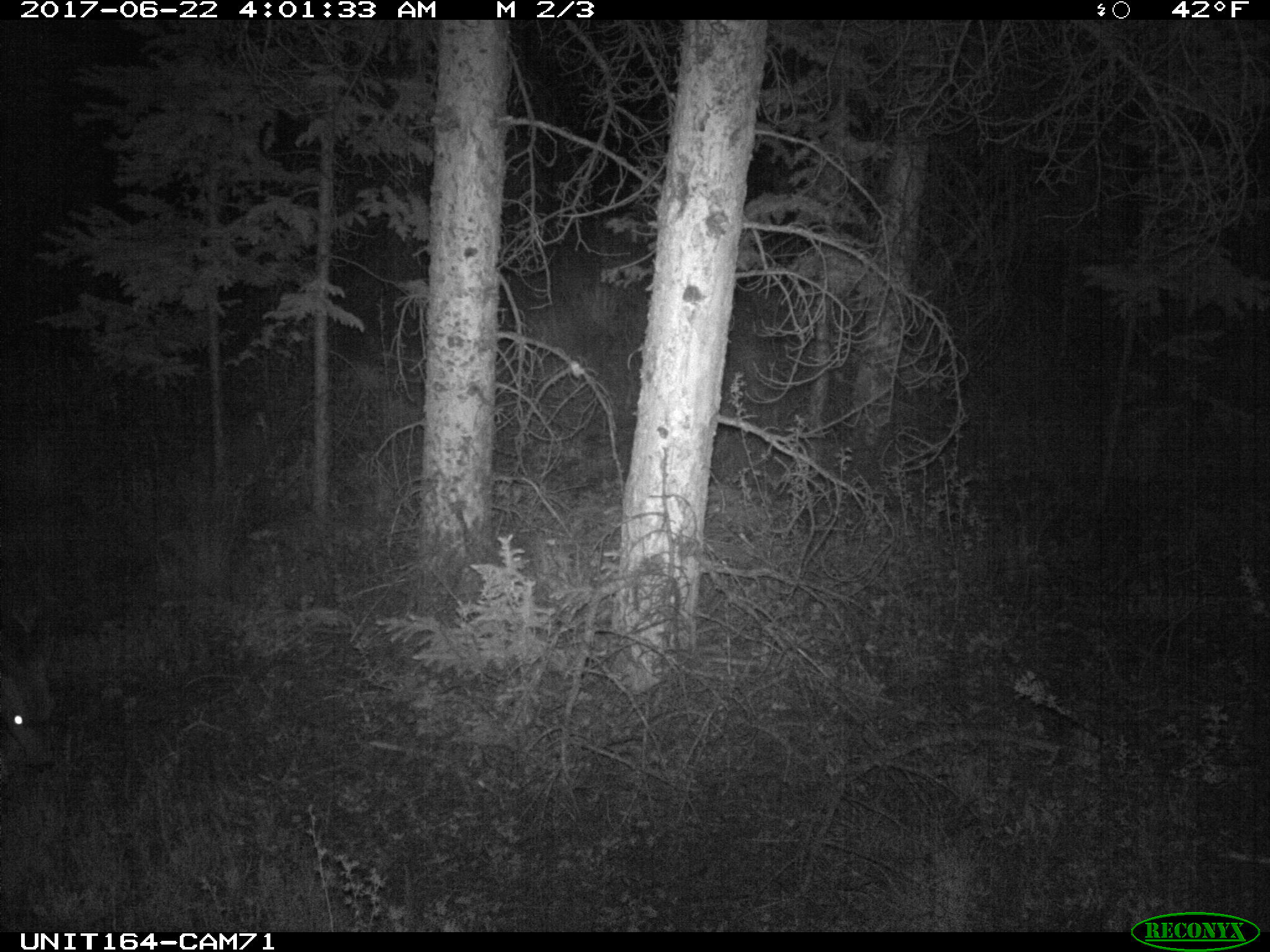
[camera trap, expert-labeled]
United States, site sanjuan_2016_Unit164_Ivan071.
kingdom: Animalia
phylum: Chordata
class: Mammalia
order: Artiodactyla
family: Cervidae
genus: Odocoileus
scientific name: Odocoileus hemionus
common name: mule deer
Odocoileus hemionus (mule deer).